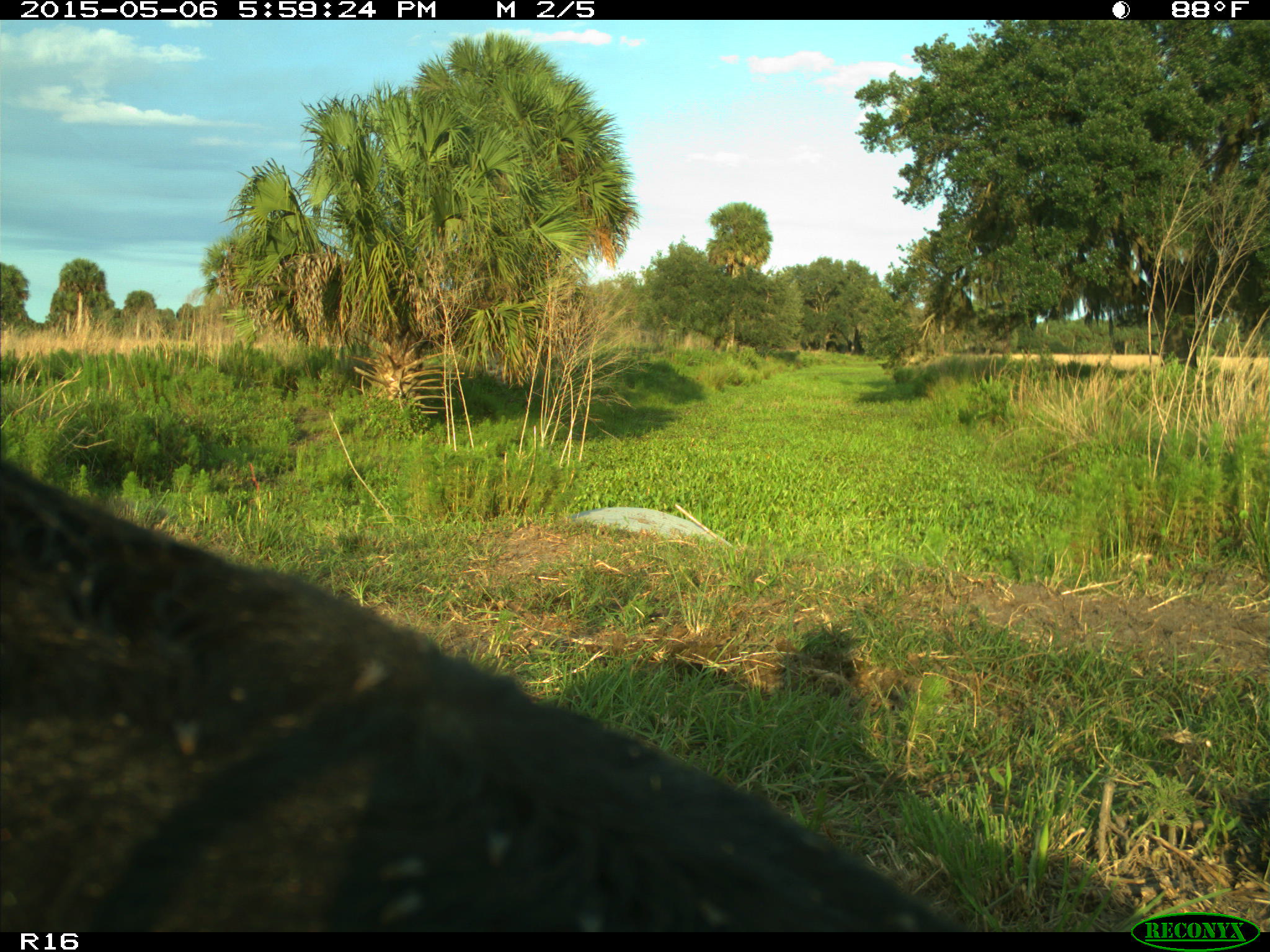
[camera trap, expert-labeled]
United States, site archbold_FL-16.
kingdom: Animalia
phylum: Chordata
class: Mammalia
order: Artiodactyla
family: Bovidae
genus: Bos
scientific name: Bos taurus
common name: domestic cow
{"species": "Bos taurus (domestic cow)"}